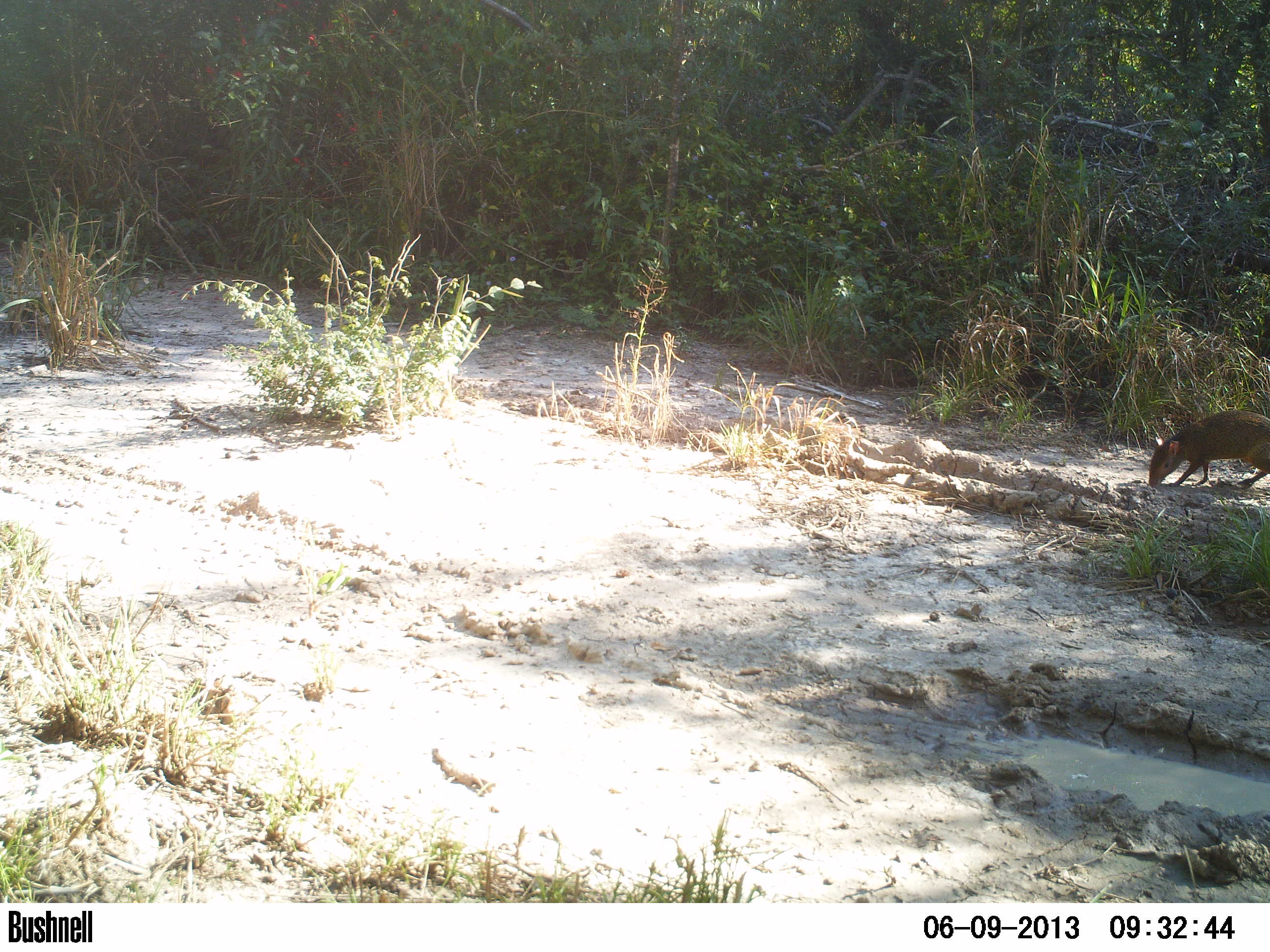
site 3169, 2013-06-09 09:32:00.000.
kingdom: Animalia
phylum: Chordata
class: Mammalia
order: Rodentia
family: Cuniculidae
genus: Cuniculus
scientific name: Cuniculus paca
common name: spotted paca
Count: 1.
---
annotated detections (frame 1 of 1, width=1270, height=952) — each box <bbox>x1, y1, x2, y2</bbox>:
cuniculus paca: <bbox>1147, 409, 1269, 485</bbox>